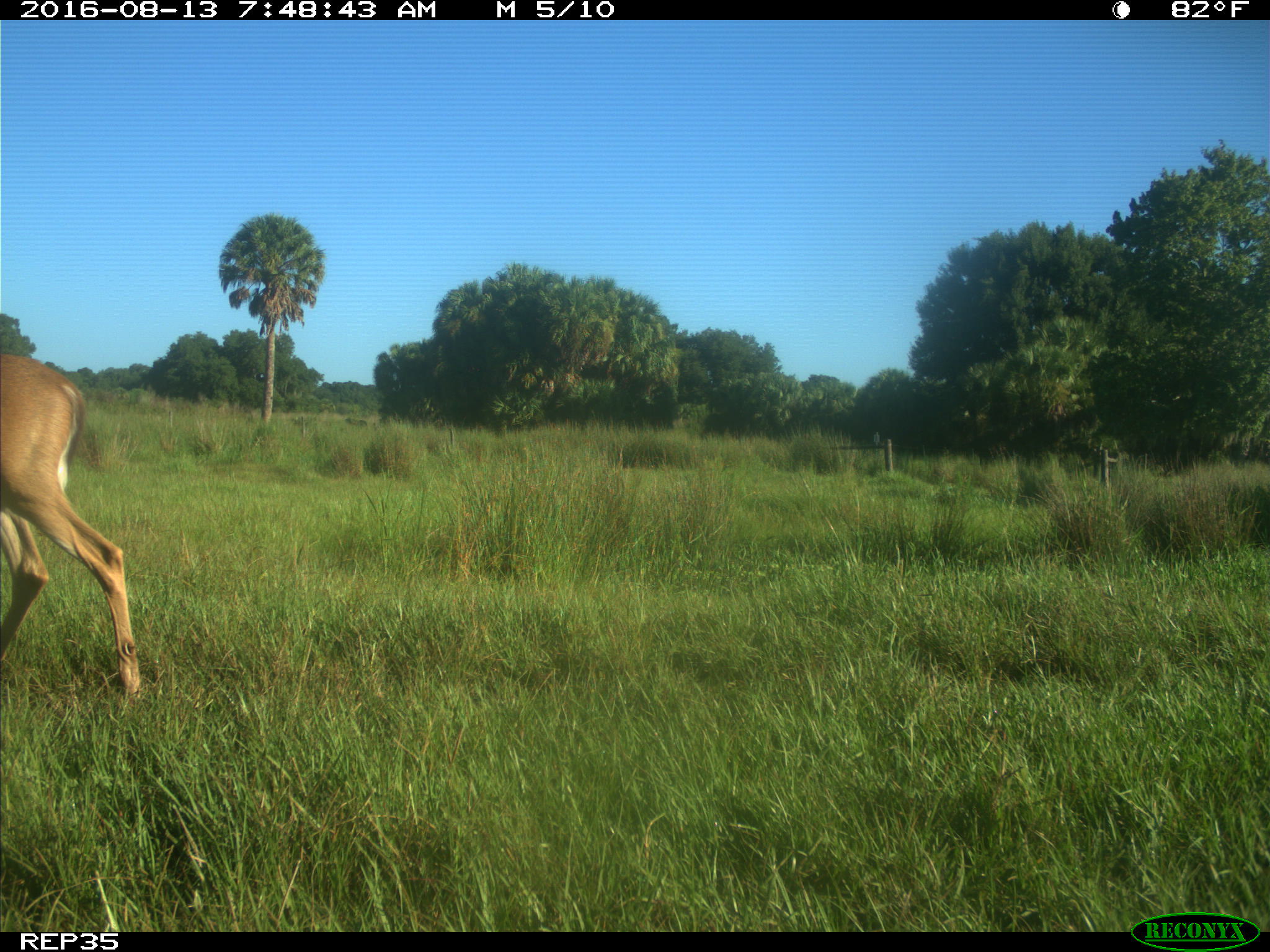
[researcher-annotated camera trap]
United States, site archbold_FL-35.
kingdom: Animalia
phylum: Chordata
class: Mammalia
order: Artiodactyla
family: Cervidae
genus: Odocoileus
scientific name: Odocoileus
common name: deer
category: unidentified deer